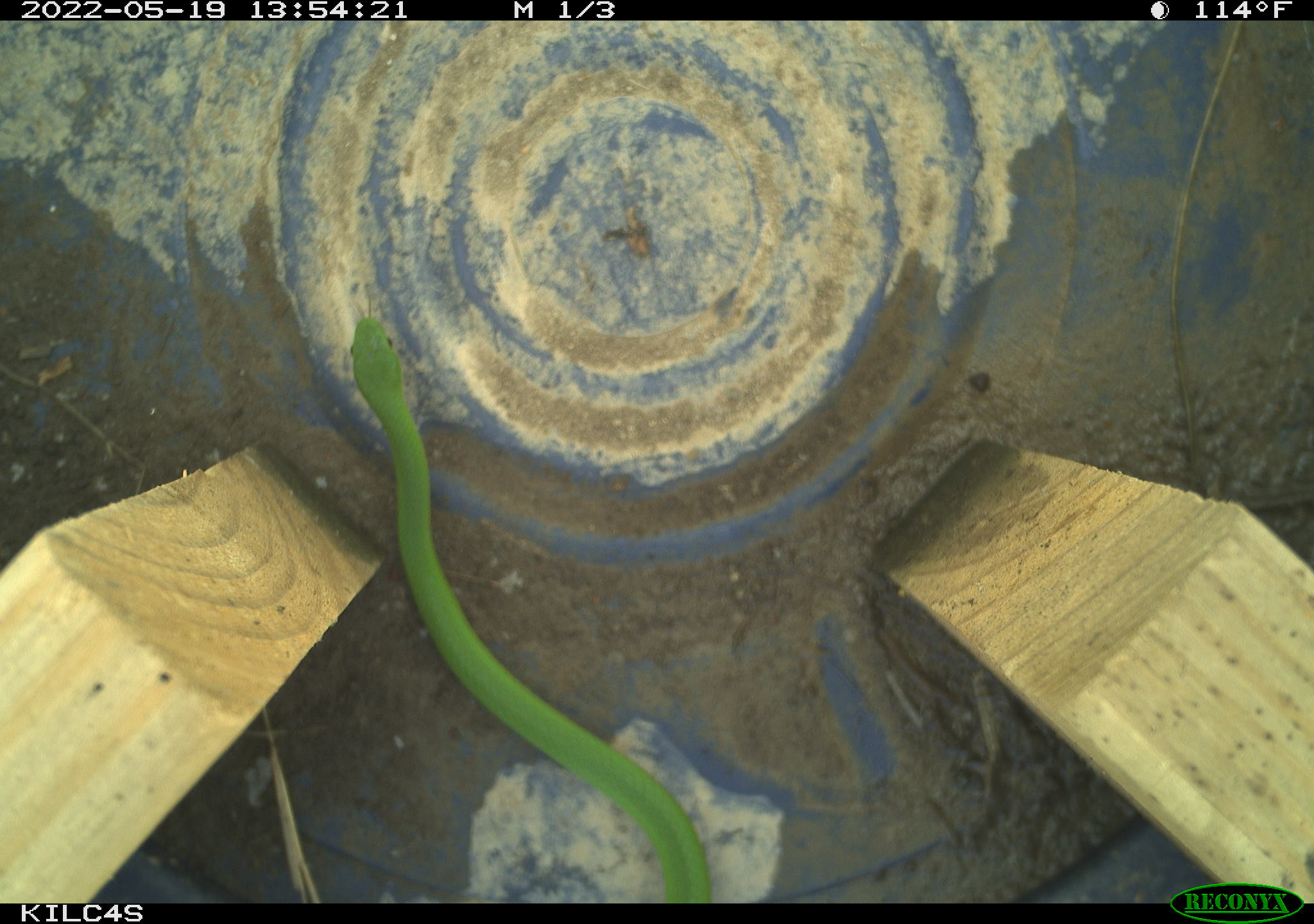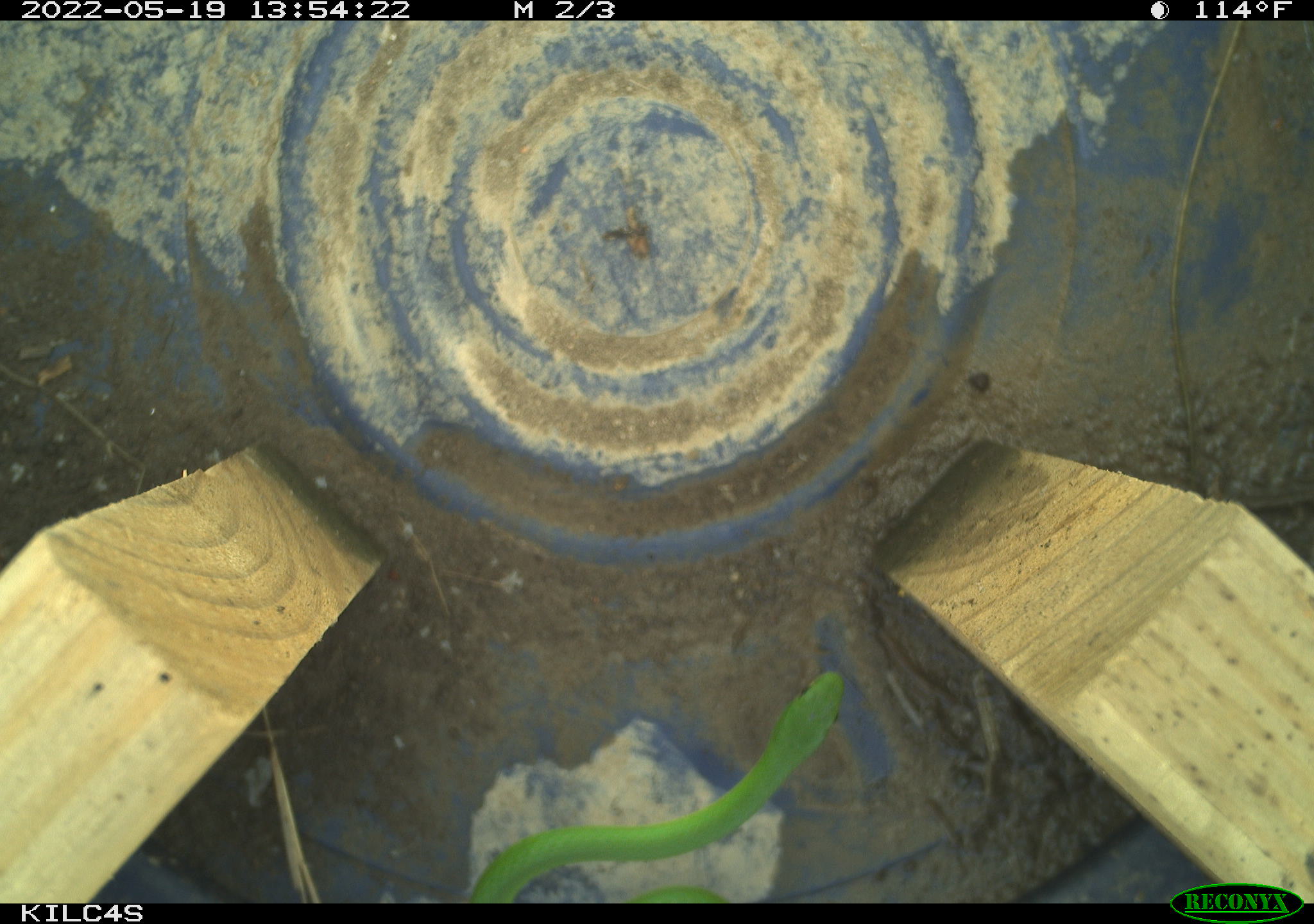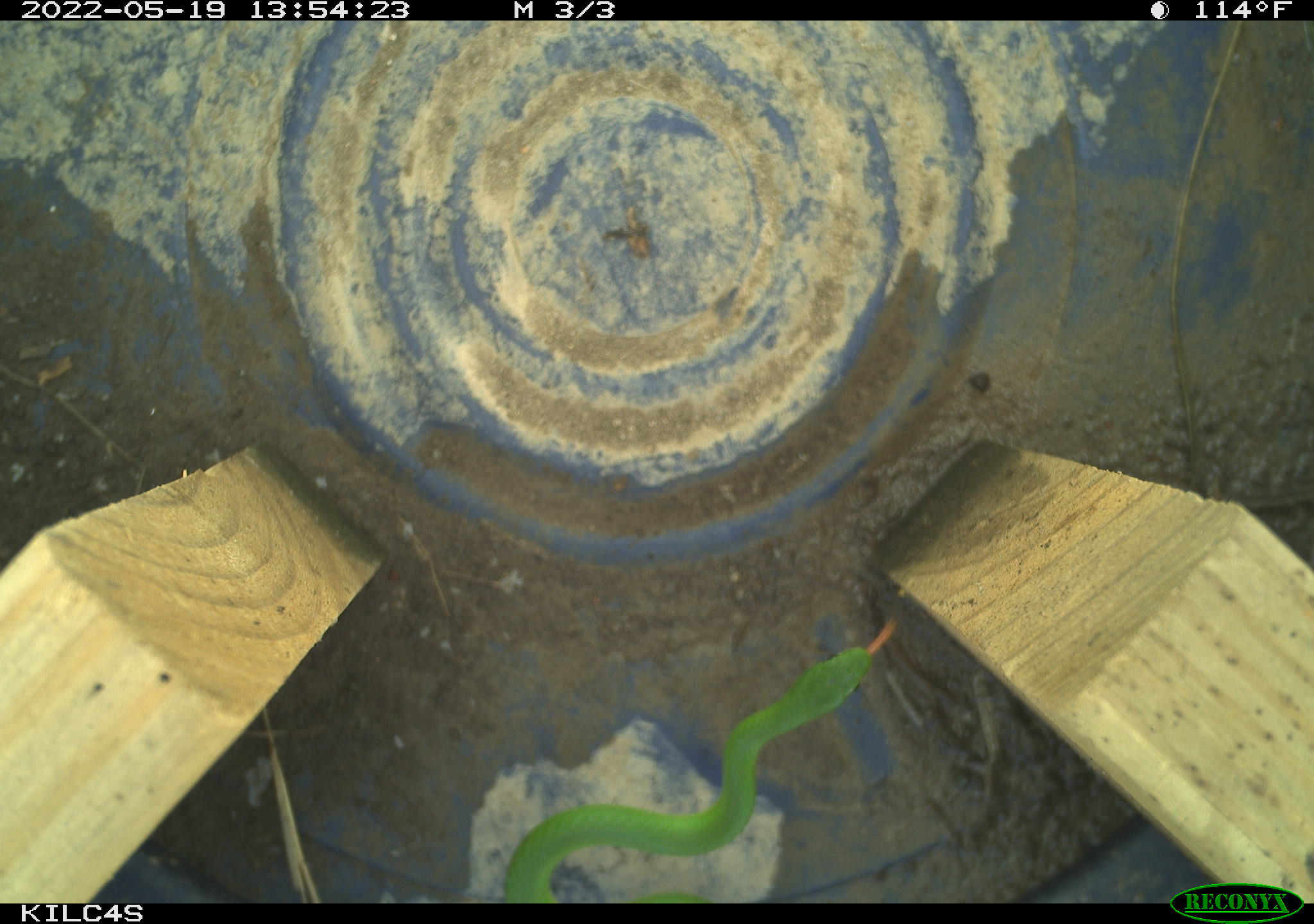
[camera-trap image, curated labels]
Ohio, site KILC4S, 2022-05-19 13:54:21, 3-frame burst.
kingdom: Animalia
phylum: Chordata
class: Reptilia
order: Squamata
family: Colubridae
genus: Opheodrys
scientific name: Opheodrys vernalis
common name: smooth greensnake